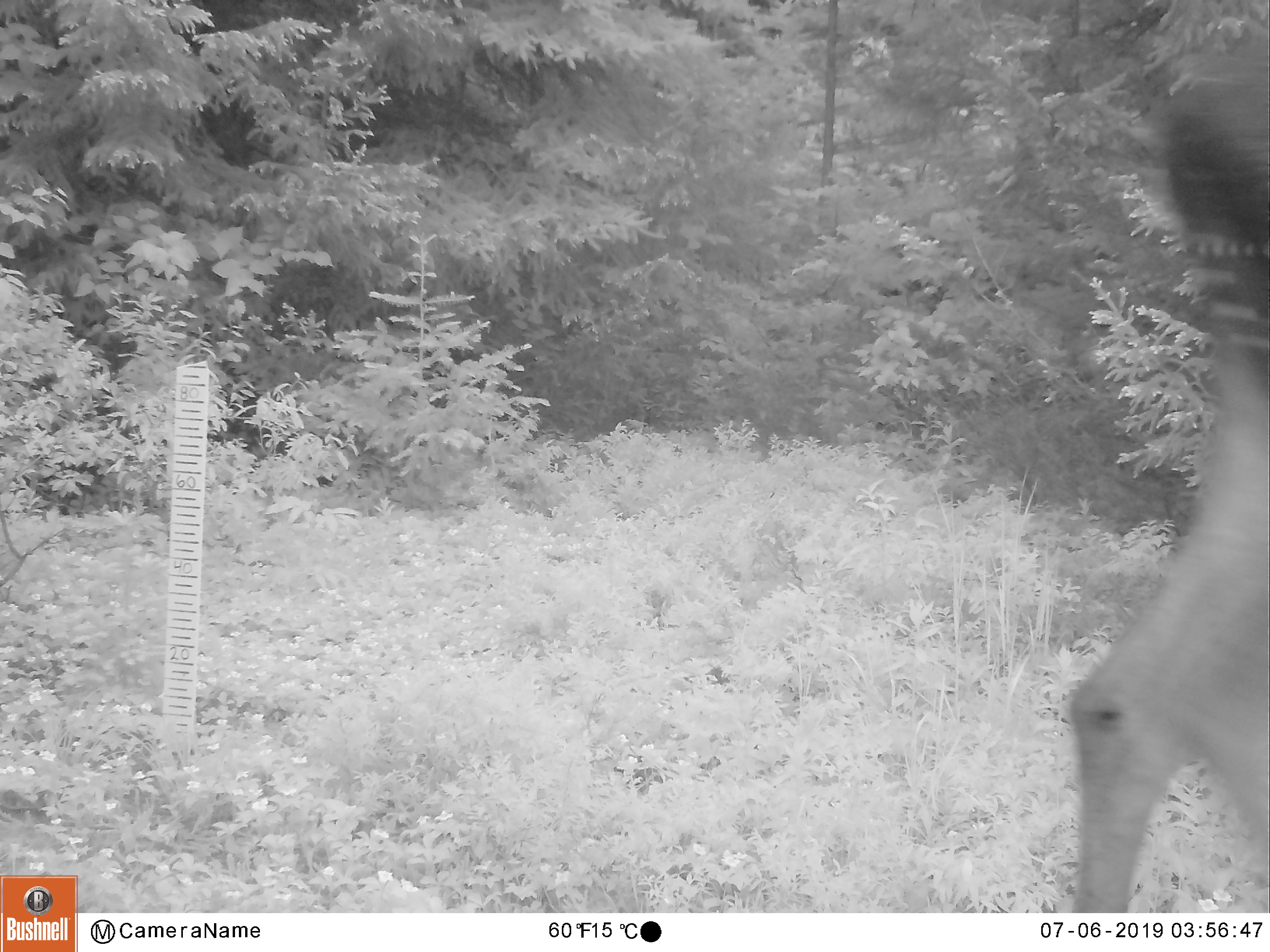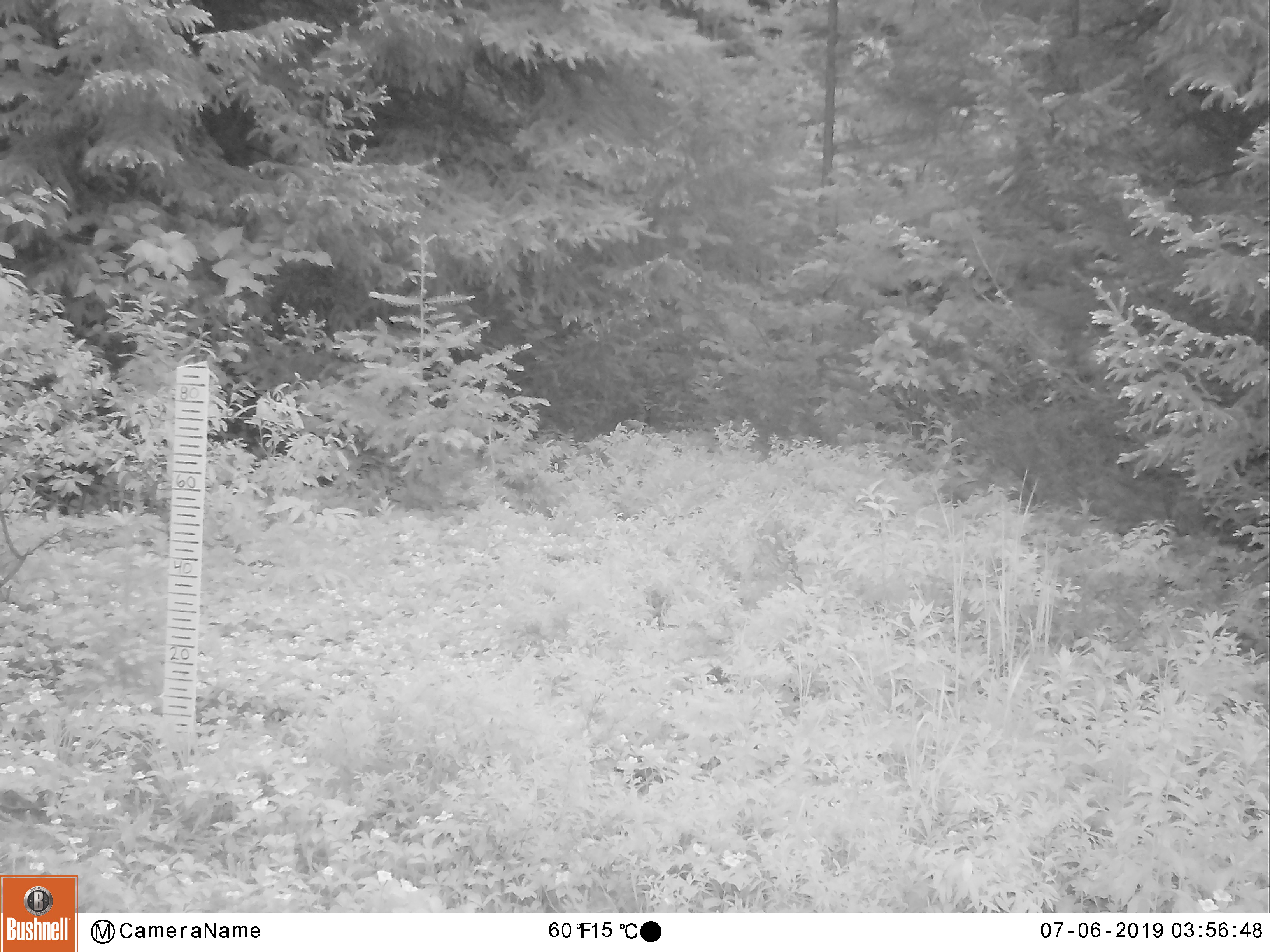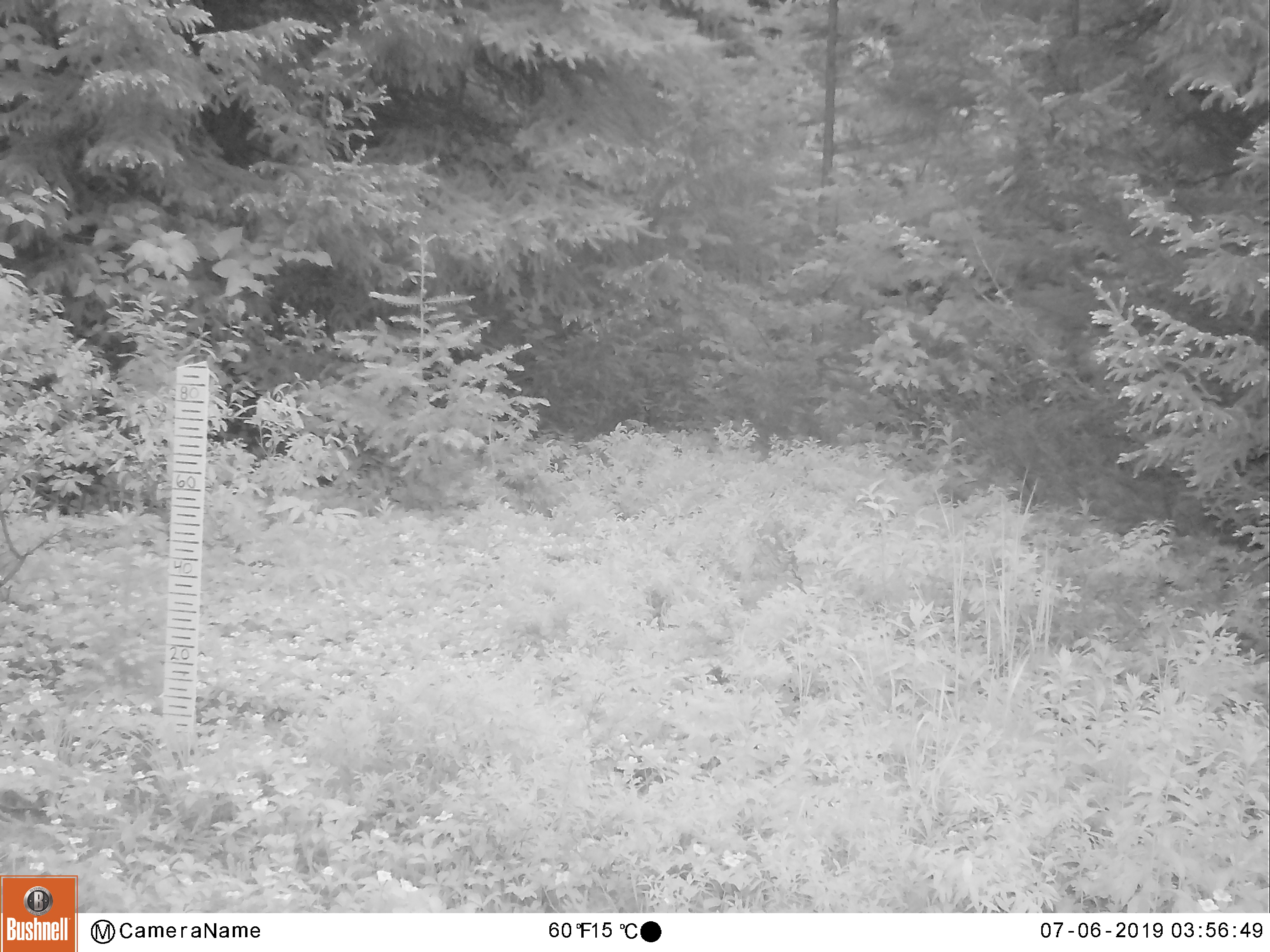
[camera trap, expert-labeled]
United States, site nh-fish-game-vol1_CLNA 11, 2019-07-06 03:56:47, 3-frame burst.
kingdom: Animalia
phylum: Chordata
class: Mammalia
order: Artiodactyla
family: Cervidae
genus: Alces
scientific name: Alces alces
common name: moose